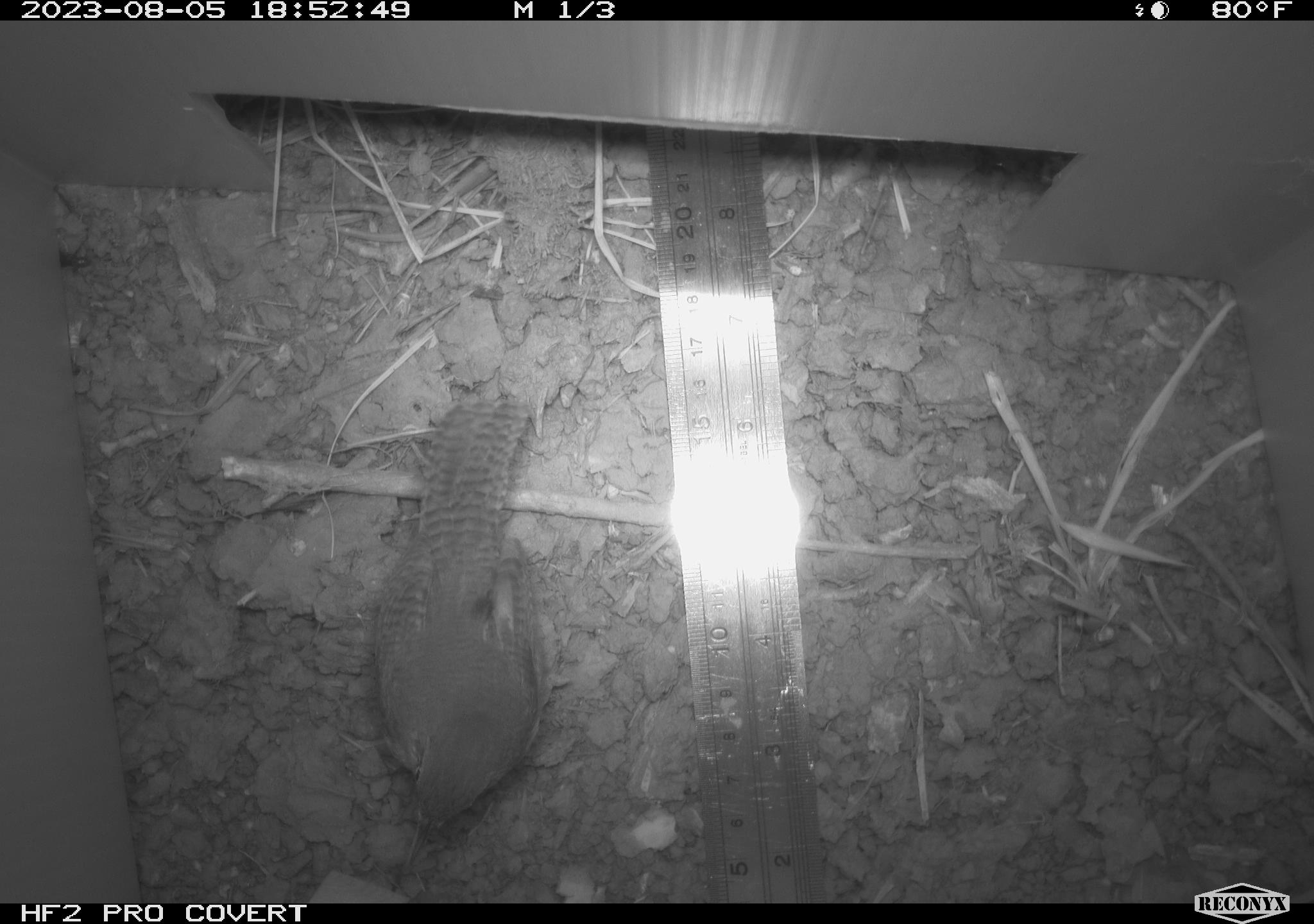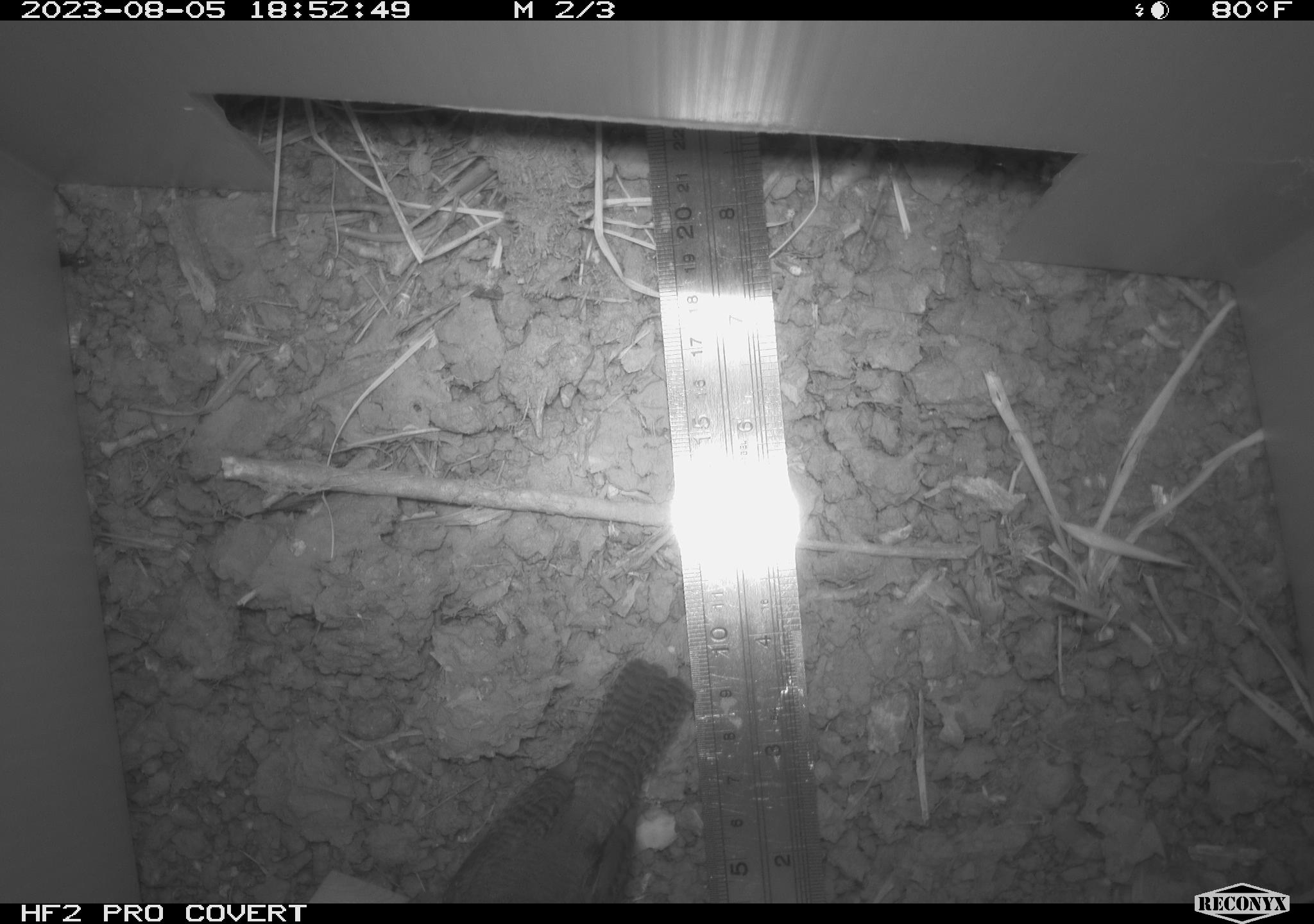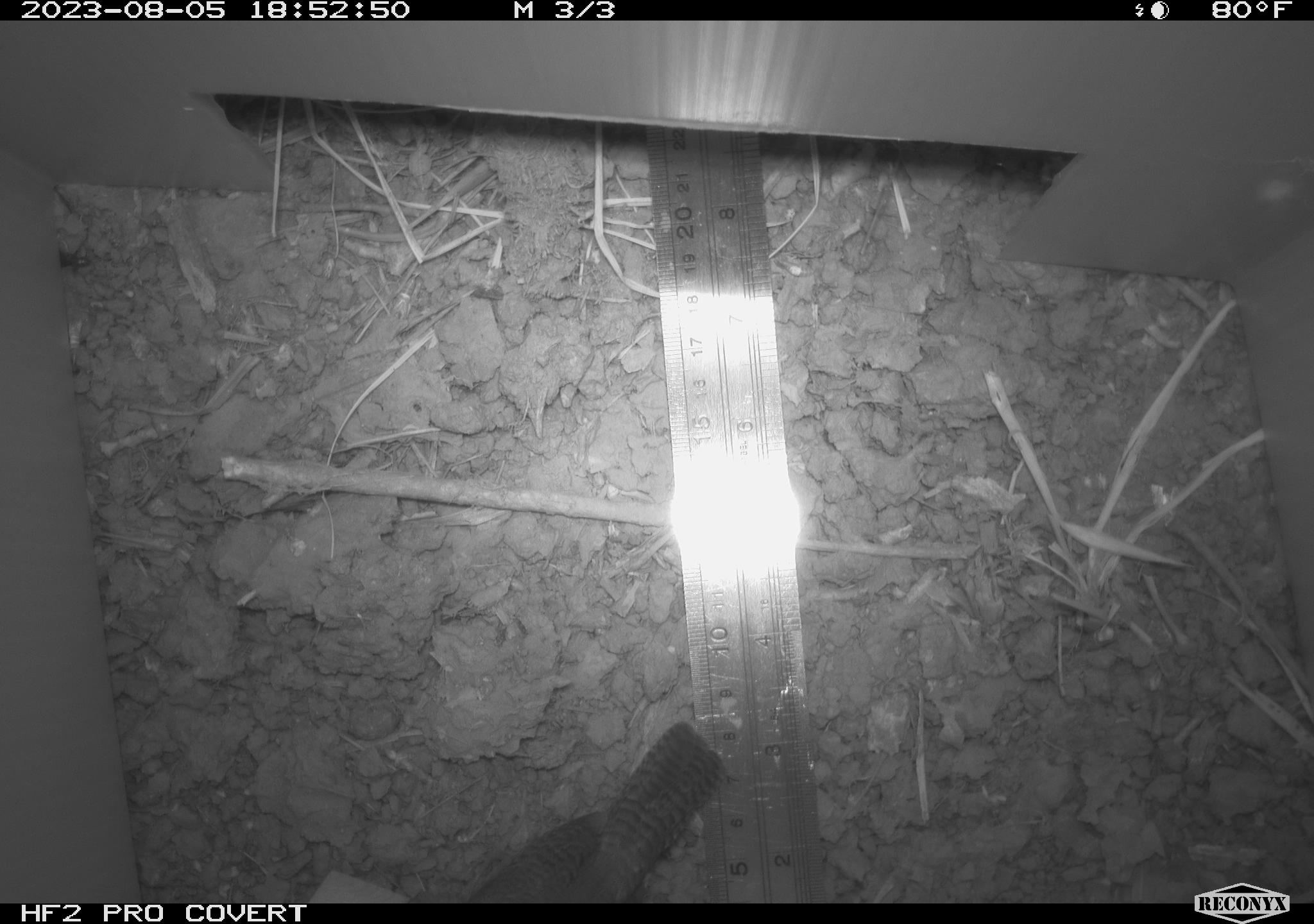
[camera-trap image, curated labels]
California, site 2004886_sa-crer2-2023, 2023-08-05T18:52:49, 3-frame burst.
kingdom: Animalia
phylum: Chordata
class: Aves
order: Passeriformes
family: Troglodytidae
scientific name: Troglodytidae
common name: wren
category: troglodytidae family